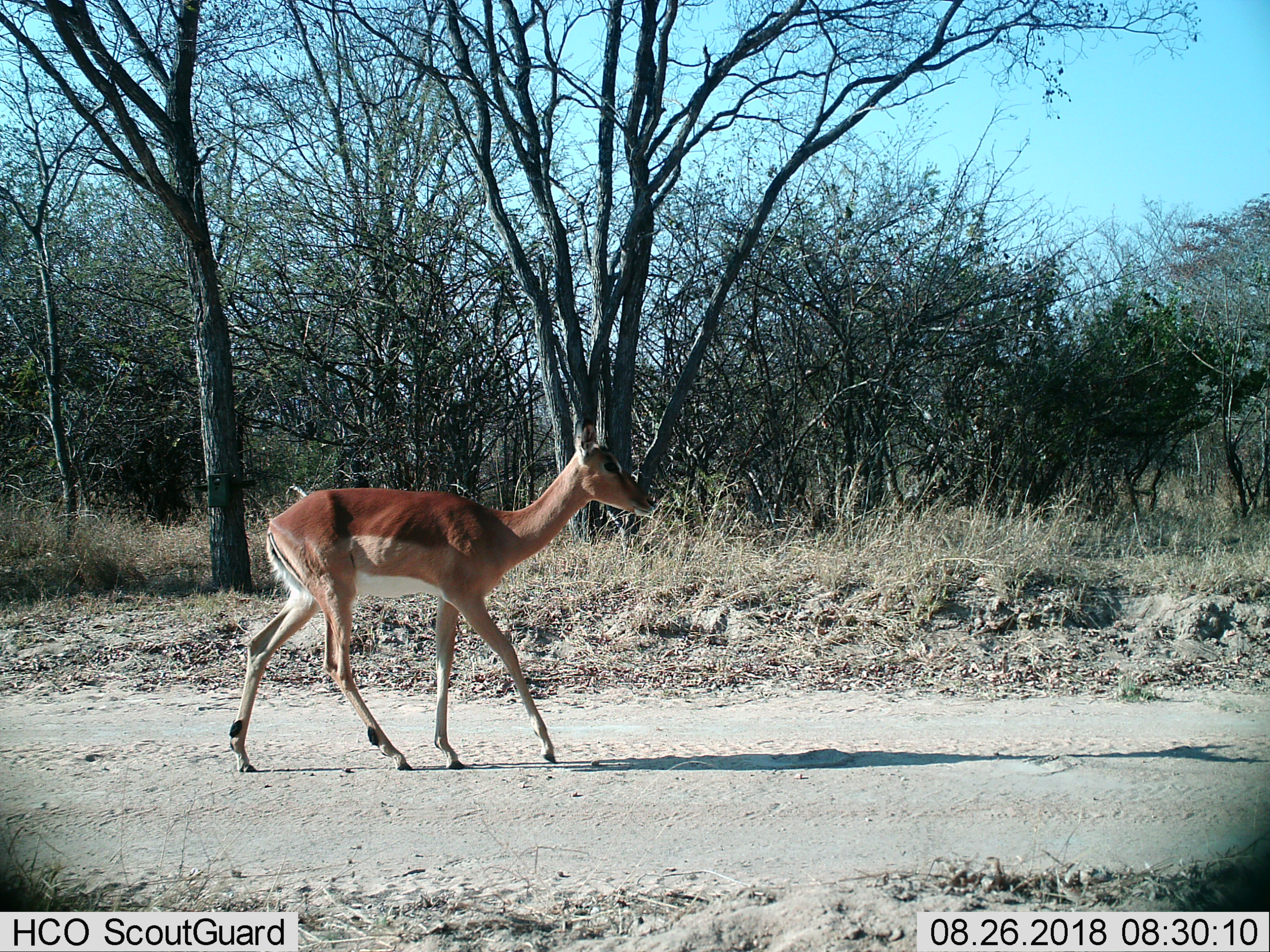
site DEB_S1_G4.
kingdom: Animalia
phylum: Chordata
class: Mammalia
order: Artiodactyla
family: Bovidae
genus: Aepyceros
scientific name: Aepyceros melampus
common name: impala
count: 1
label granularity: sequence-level